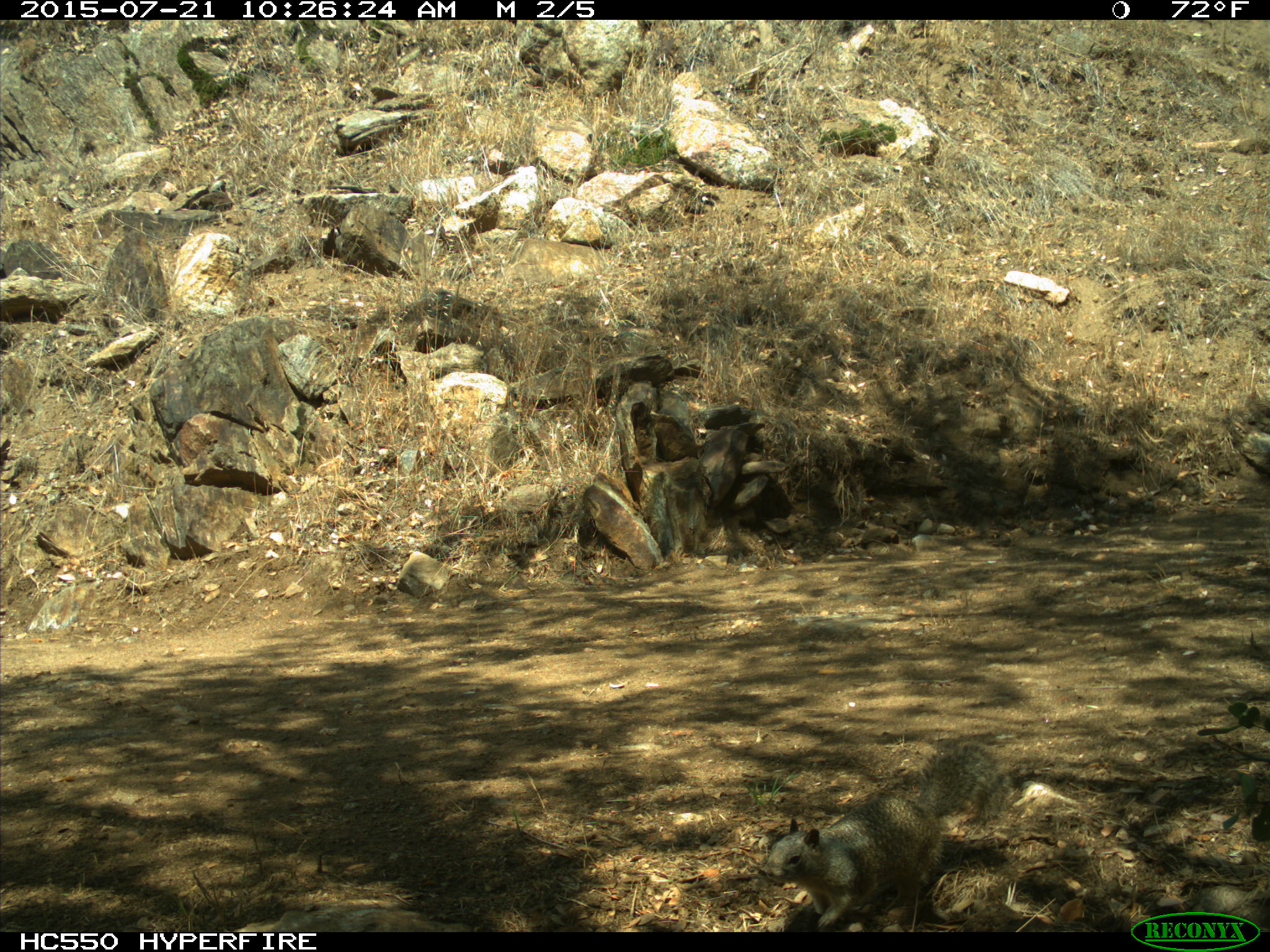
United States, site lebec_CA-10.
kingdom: Animalia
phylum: Chordata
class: Mammalia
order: Rodentia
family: Sciuridae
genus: Otospermophilus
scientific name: Otospermophilus beecheyi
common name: california ground squirrel